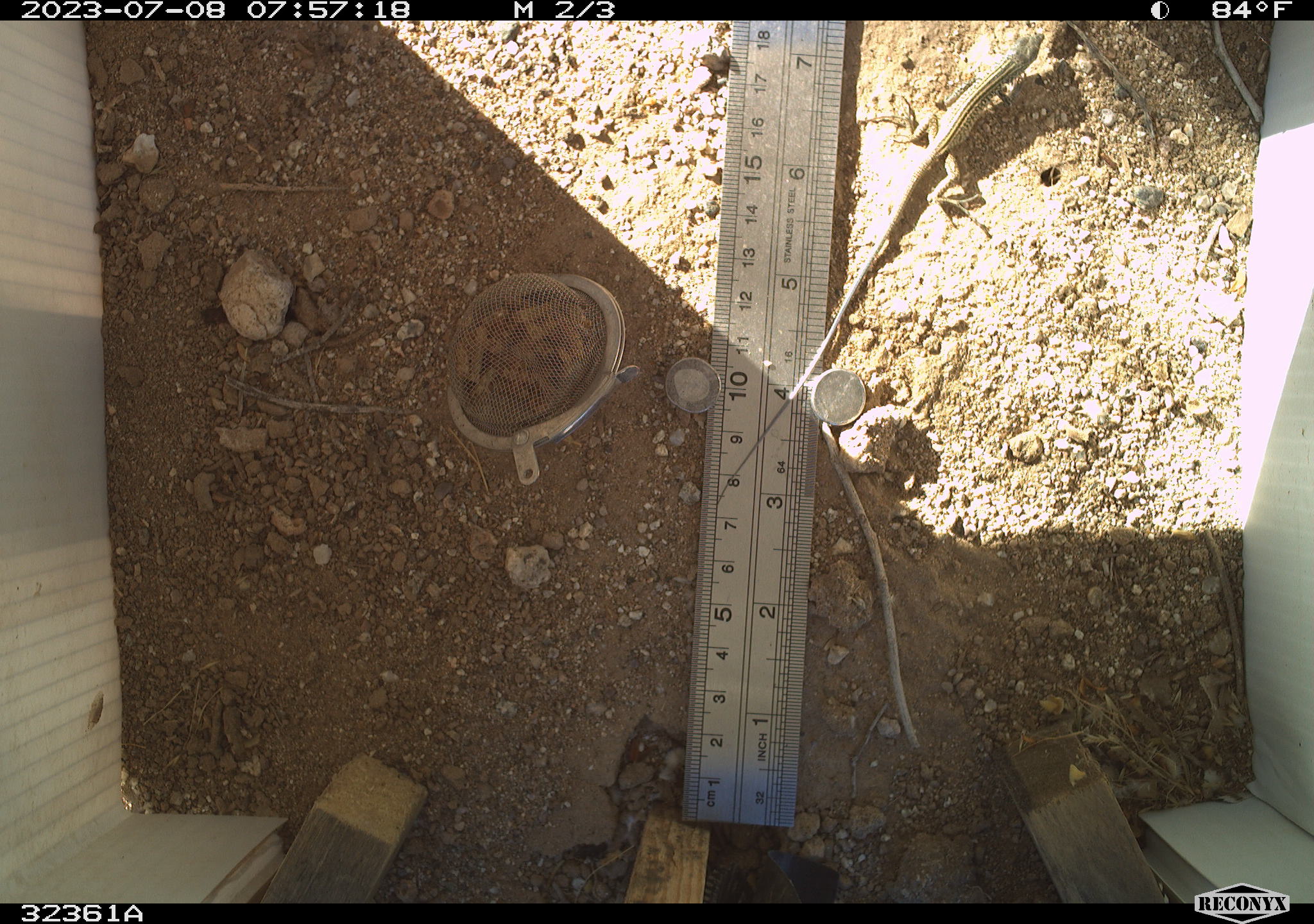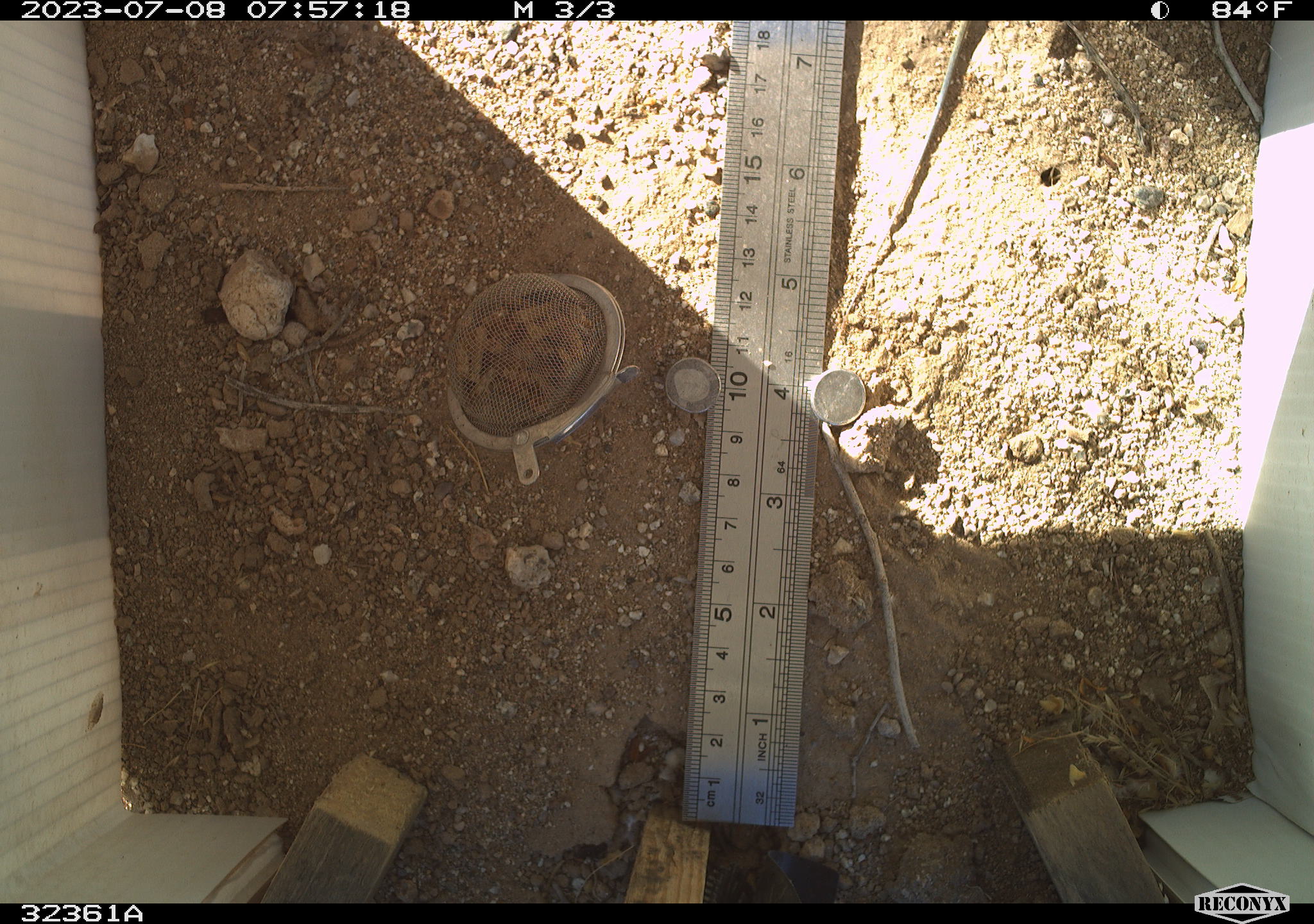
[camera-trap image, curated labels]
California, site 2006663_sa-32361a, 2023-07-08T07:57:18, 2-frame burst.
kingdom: Animalia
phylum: Chordata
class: Reptilia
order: Squamata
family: Teiidae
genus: Aspidoscelis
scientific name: Aspidoscelis tigris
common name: western whiptail